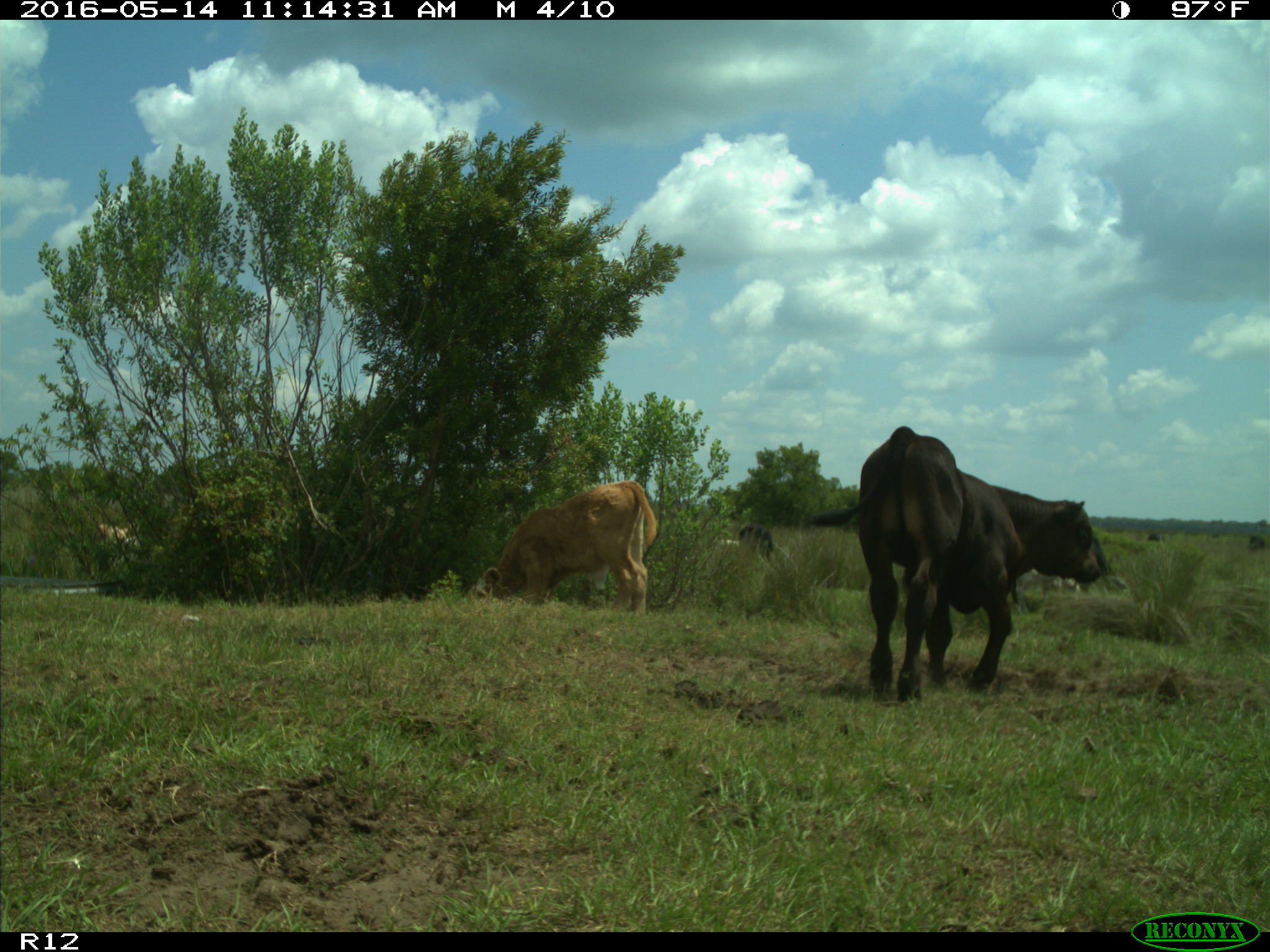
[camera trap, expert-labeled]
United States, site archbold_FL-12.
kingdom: Animalia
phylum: Chordata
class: Mammalia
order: Artiodactyla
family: Bovidae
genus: Bos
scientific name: Bos taurus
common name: domestic cow